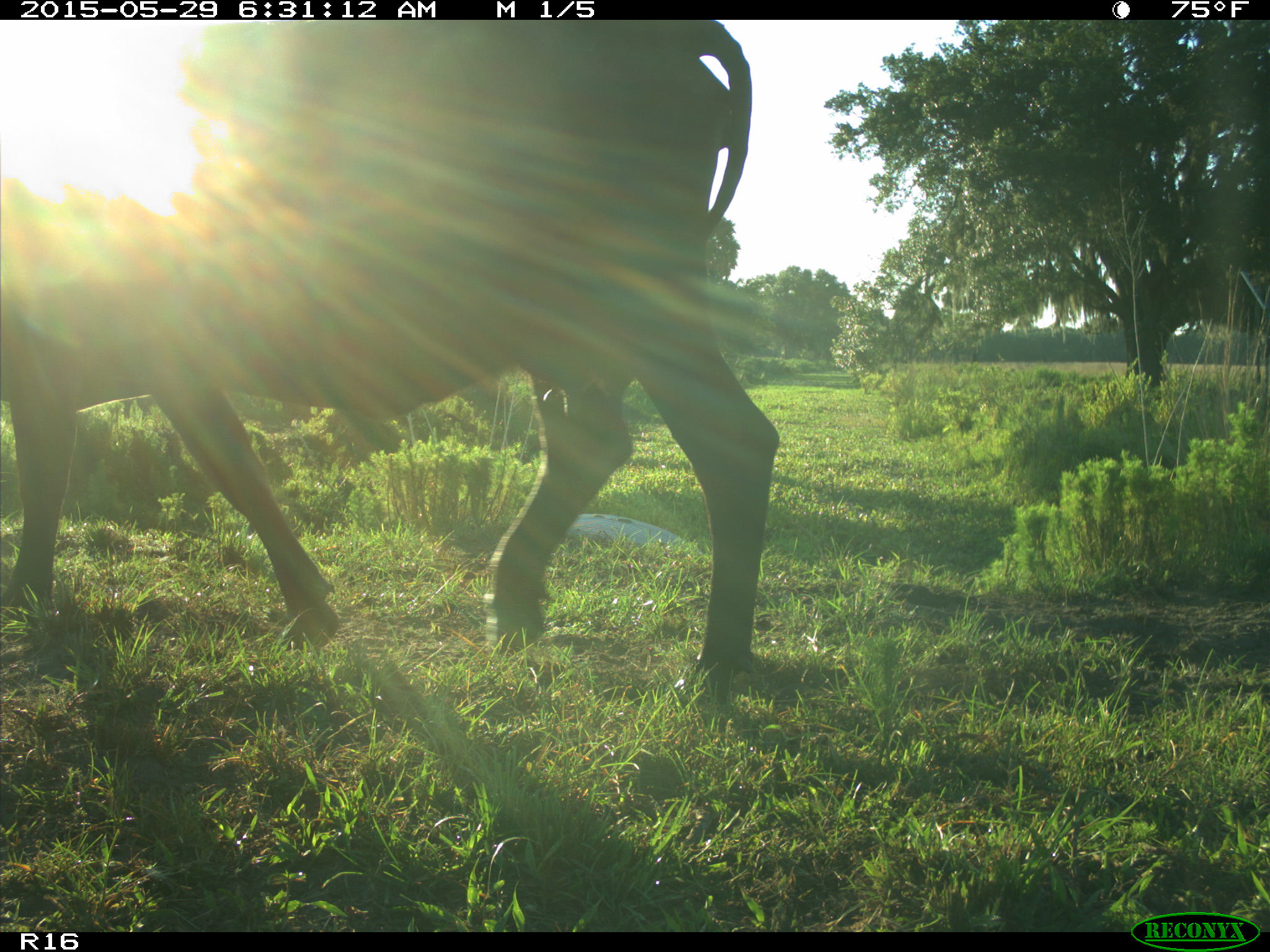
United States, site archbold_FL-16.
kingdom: Animalia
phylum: Chordata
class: Mammalia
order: Artiodactyla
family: Bovidae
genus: Bos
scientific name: Bos taurus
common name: domestic cow